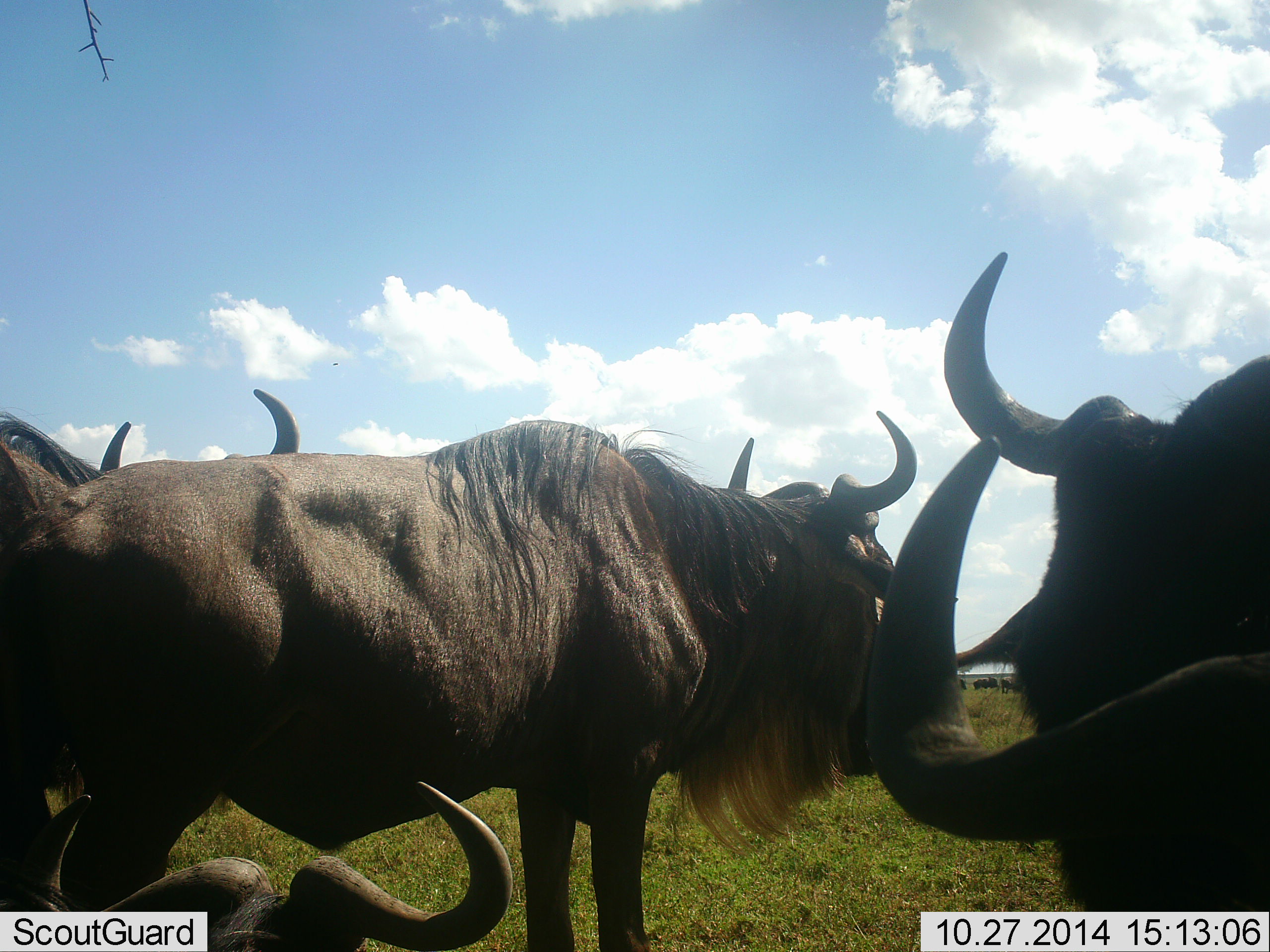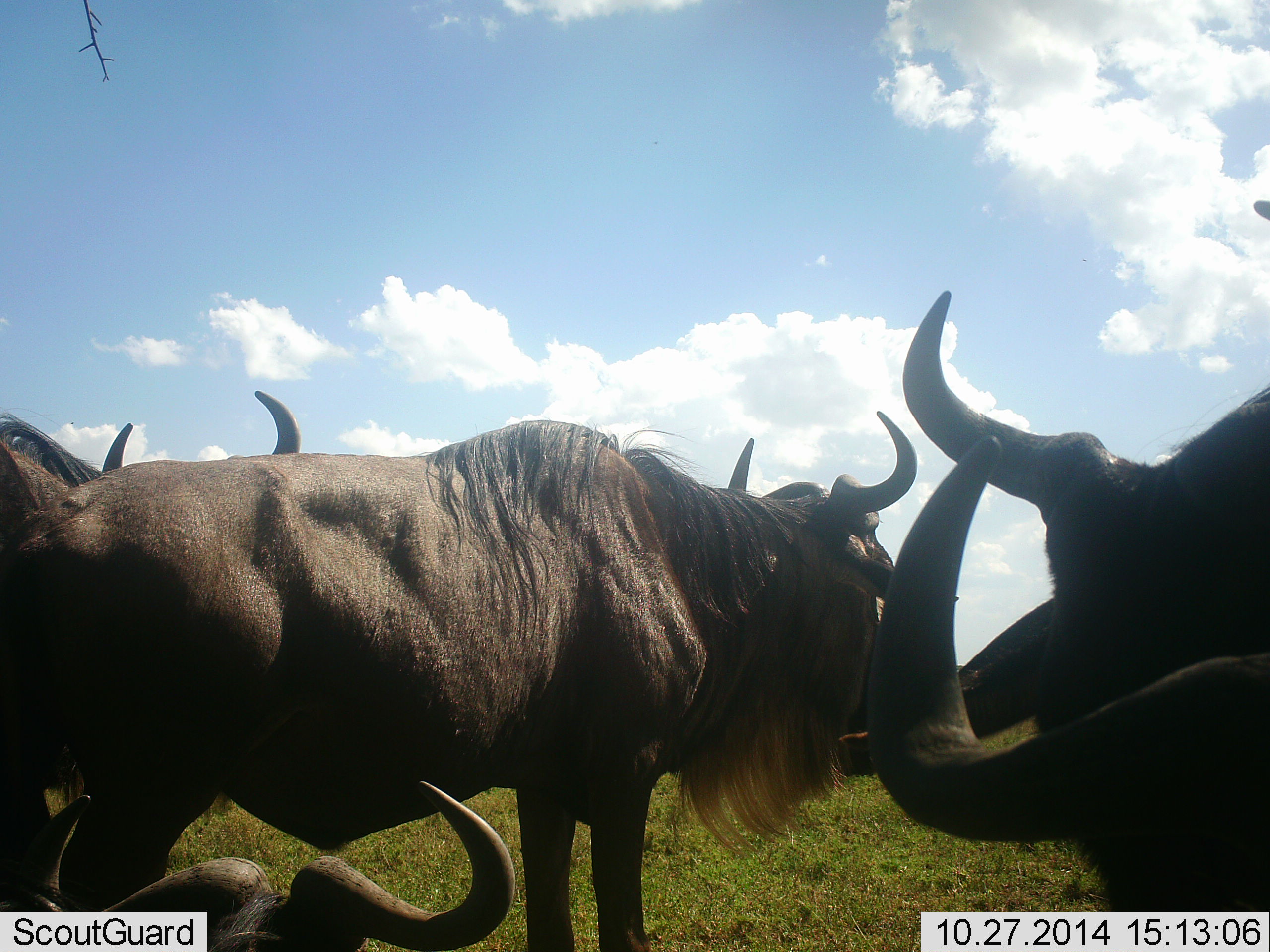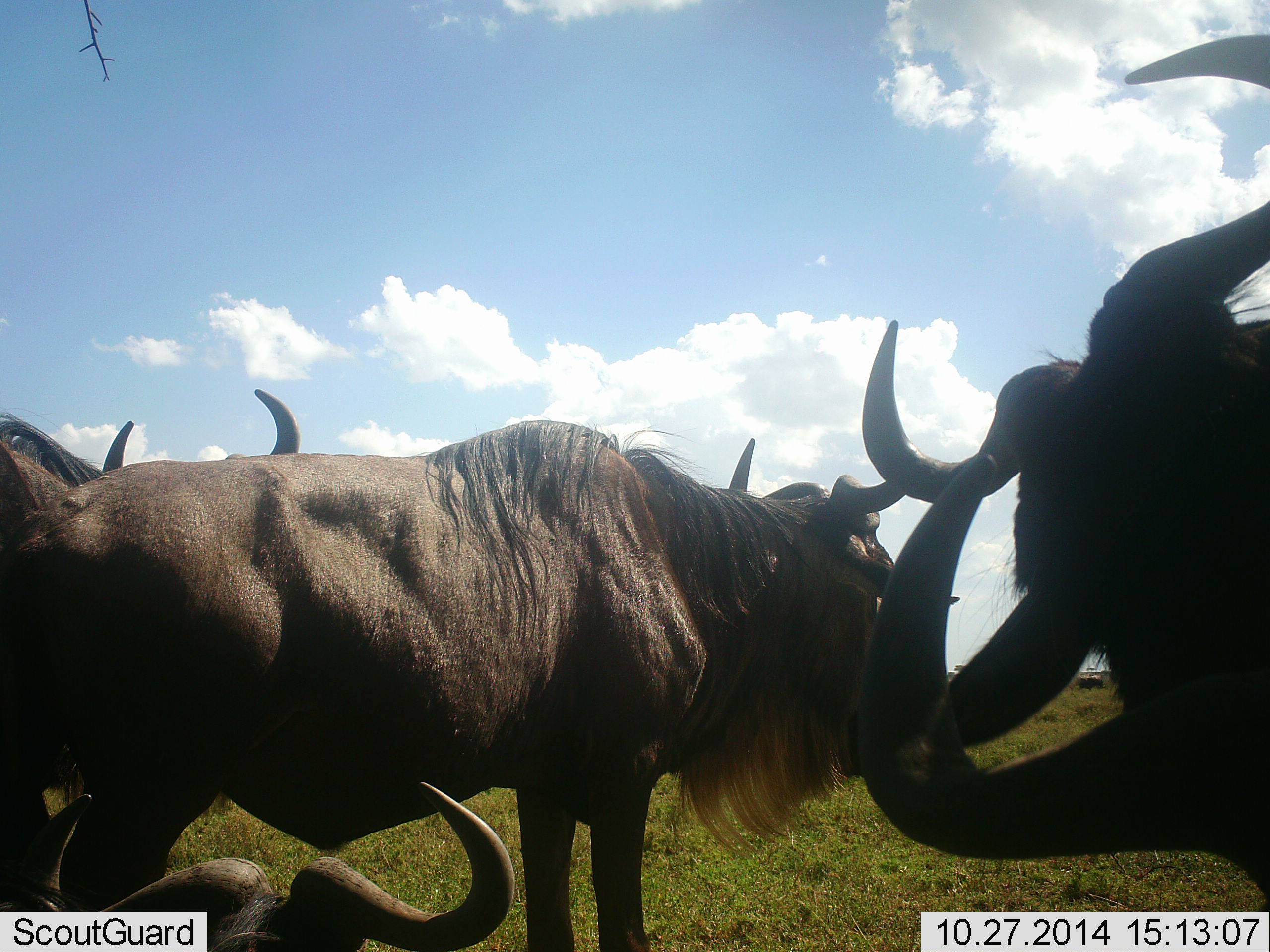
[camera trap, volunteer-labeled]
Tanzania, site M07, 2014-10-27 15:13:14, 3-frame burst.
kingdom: Animalia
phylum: Chordata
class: Mammalia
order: Artiodactyla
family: Bovidae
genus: Connochaetes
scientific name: Connochaetes taurinus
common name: blue wildebeest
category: wildebeest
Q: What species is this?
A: Wildebeest (blue wildebeest) (Connochaetes taurinus).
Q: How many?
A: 5.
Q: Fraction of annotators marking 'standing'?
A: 70%.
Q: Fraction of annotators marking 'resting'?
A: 80%.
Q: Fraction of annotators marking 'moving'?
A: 20%.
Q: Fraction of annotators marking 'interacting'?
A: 20%.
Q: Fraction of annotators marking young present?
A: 0%.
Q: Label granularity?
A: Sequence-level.